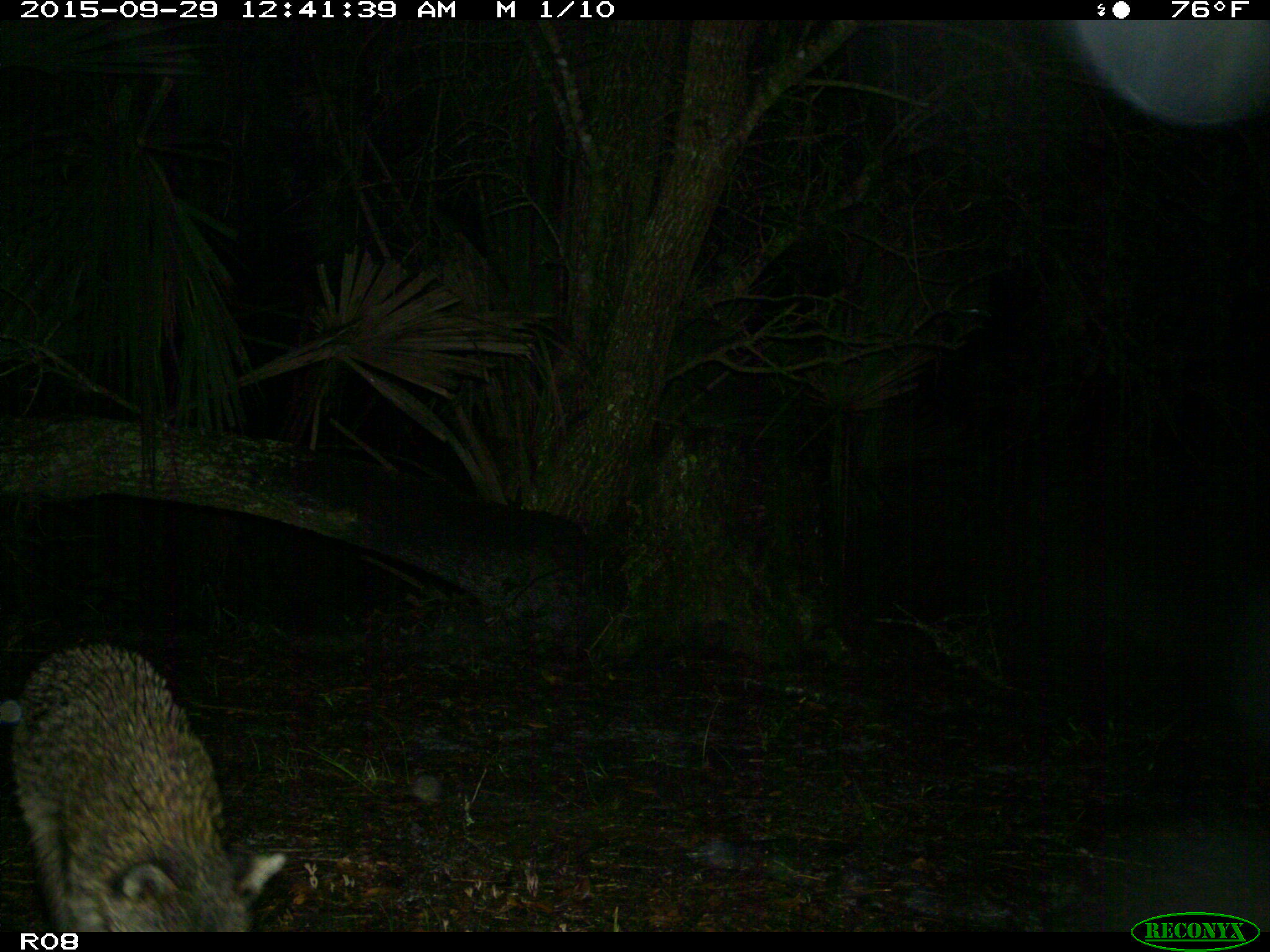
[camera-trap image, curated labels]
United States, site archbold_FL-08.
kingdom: Animalia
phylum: Chordata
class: Mammalia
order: Carnivora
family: Procyonidae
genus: Procyon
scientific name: Procyon lotor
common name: common raccoon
Procyon lotor (common raccoon).